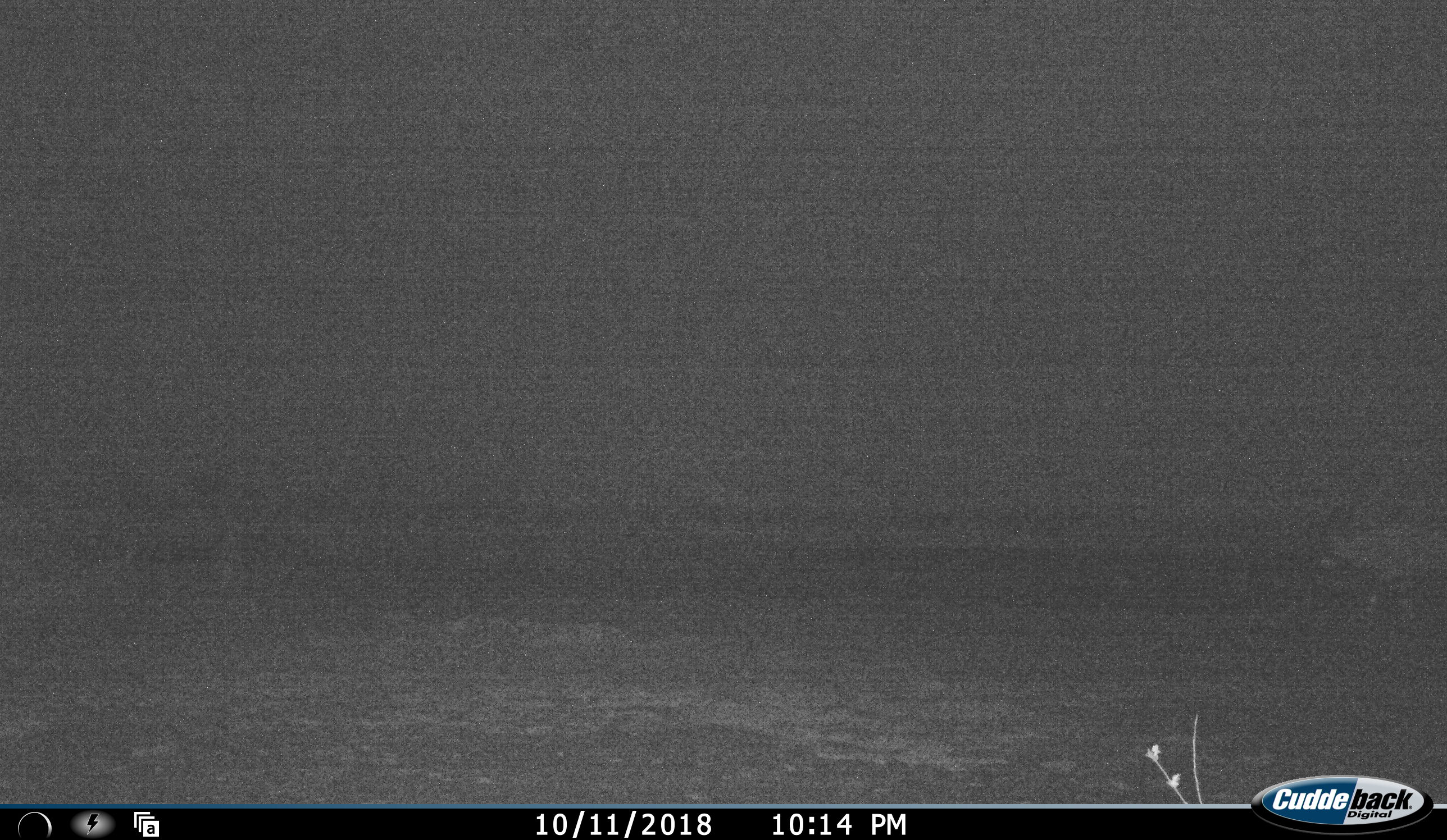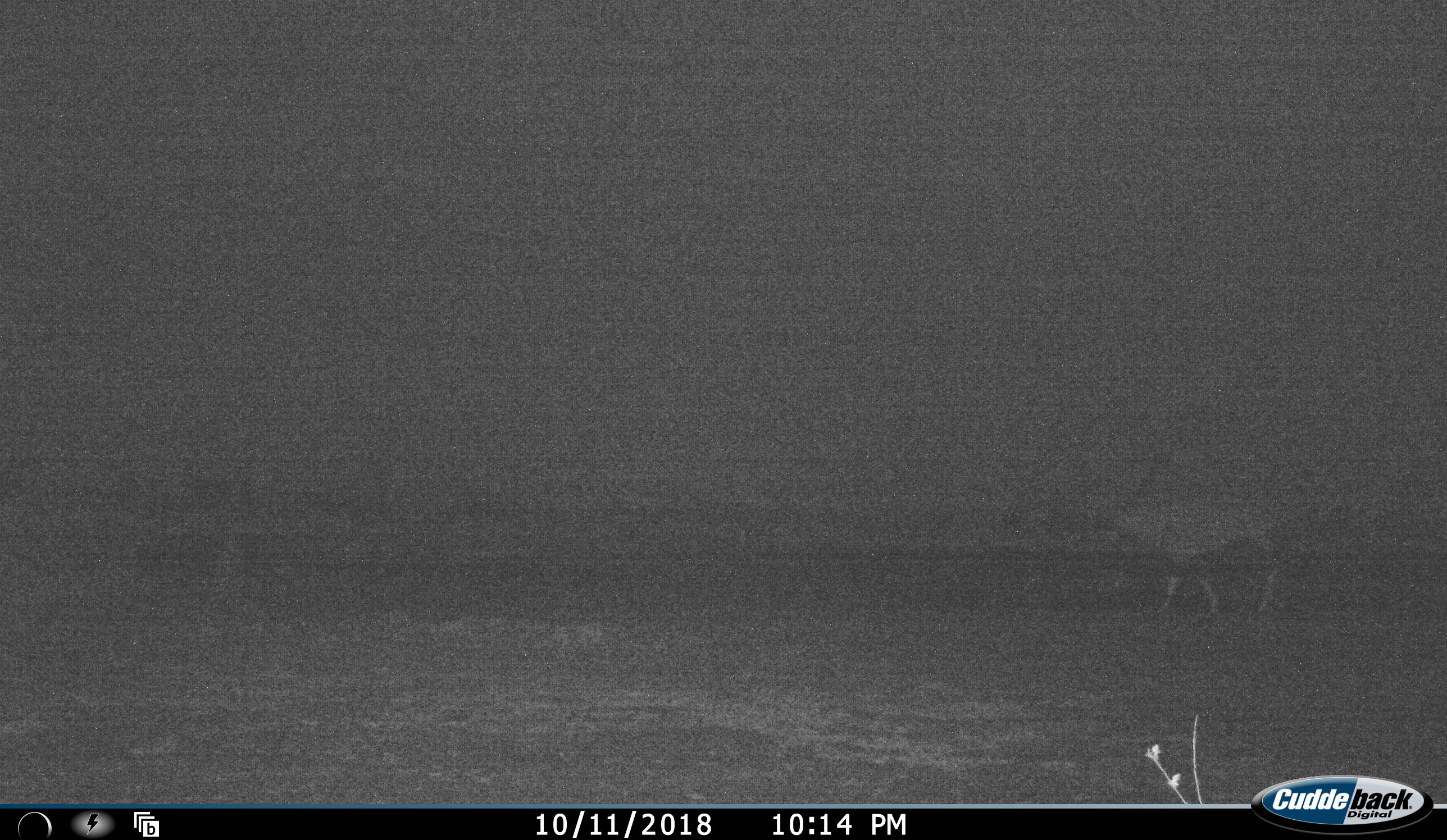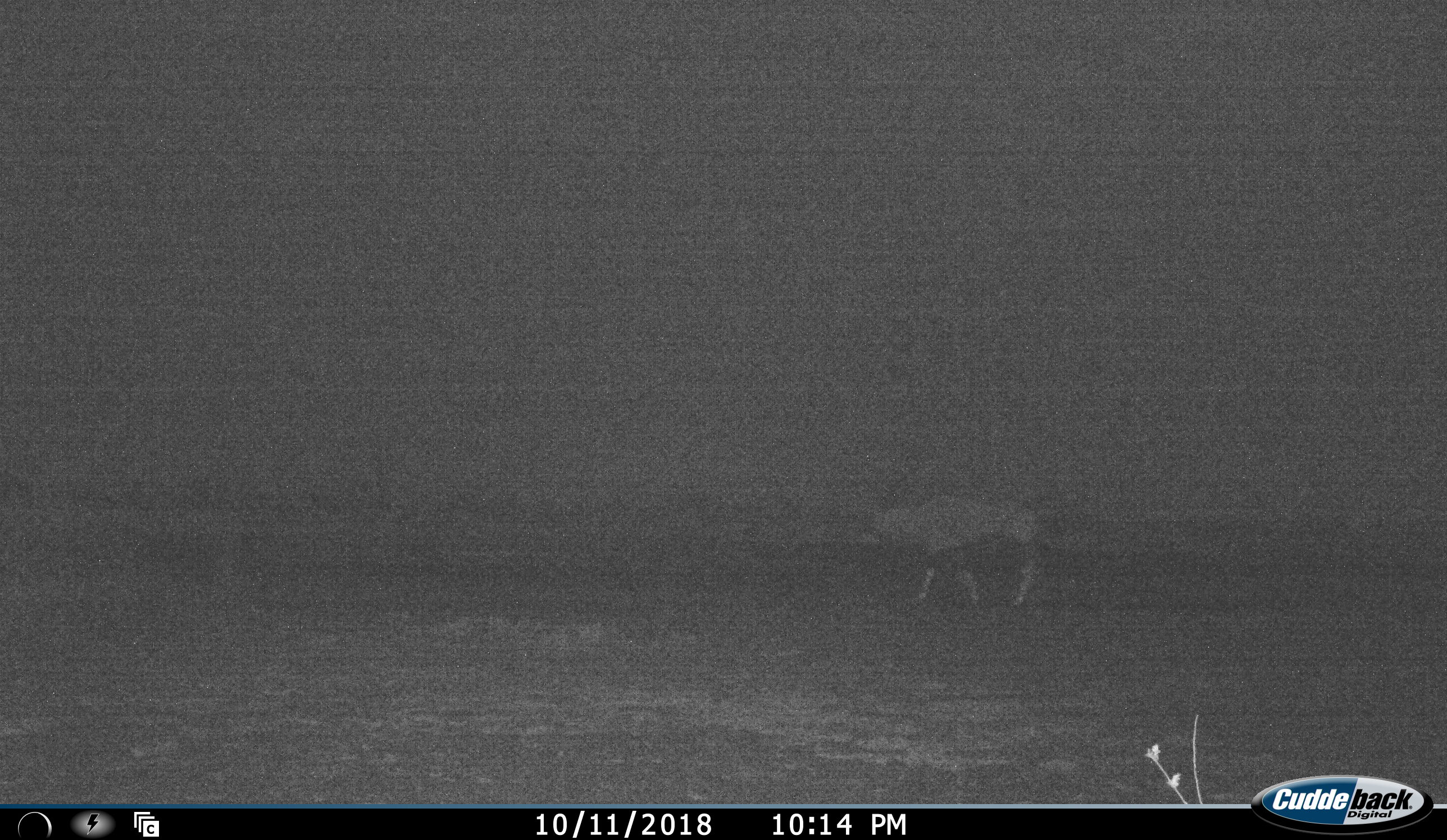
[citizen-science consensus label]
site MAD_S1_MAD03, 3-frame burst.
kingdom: Animalia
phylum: Chordata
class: Mammalia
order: Artiodactyla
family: Bovidae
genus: Oryx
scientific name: Oryx gazella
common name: gemsbok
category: oryx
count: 1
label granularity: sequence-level